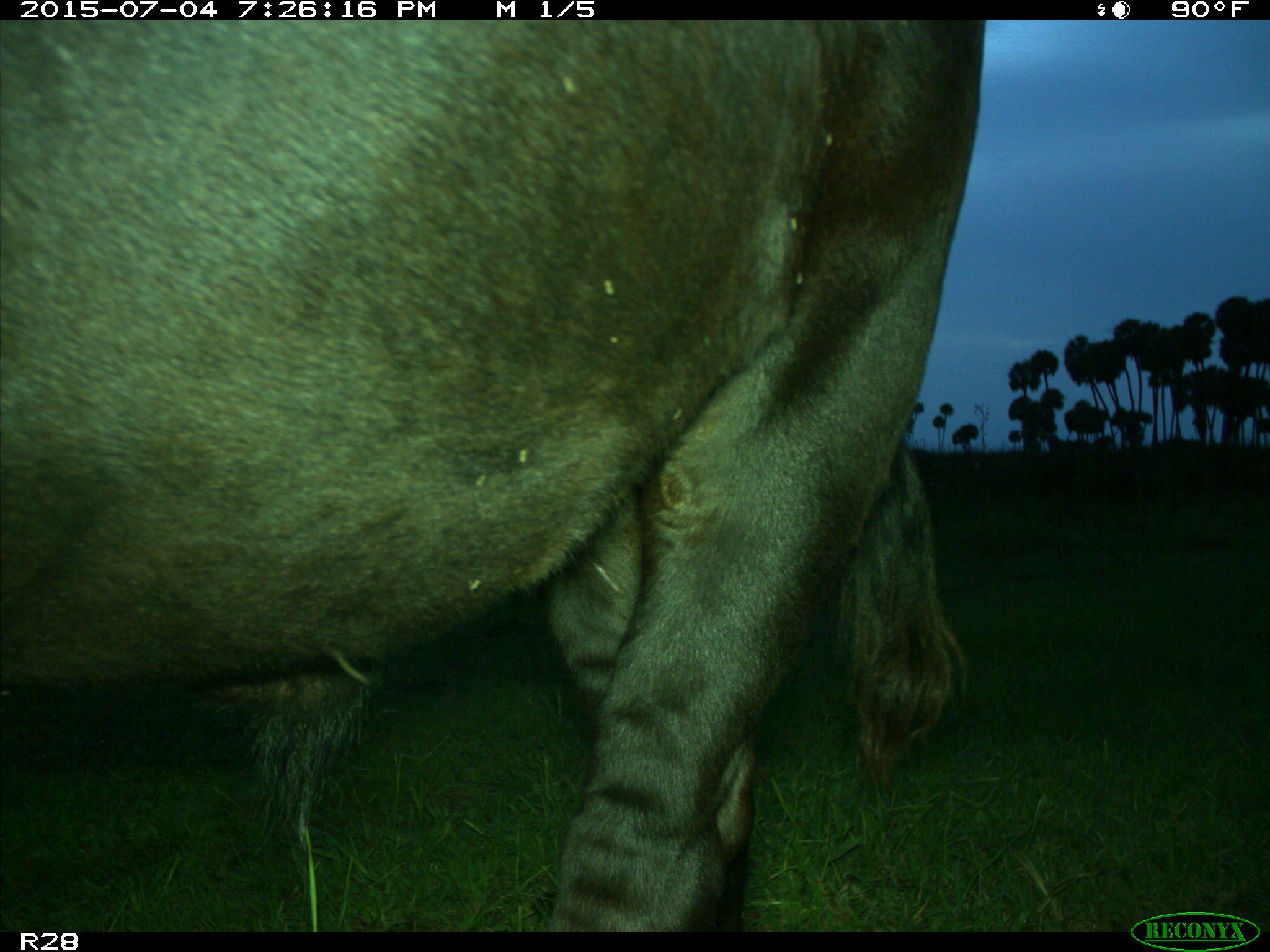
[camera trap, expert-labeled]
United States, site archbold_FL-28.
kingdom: Animalia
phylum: Chordata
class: Mammalia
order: Artiodactyla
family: Bovidae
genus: Bos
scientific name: Bos taurus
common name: domestic cow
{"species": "Bos taurus (domestic cow)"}